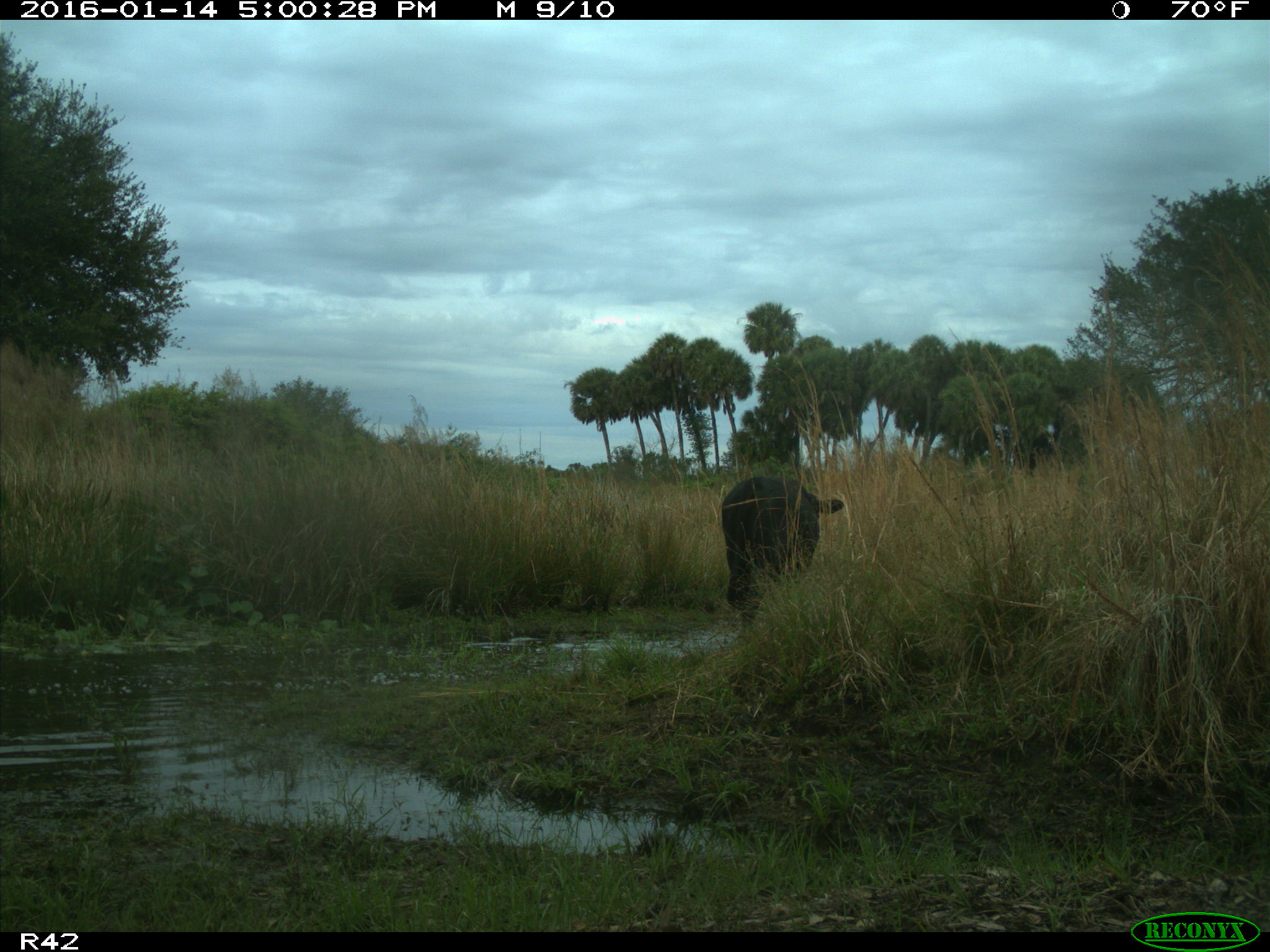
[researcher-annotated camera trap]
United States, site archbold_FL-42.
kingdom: Animalia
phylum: Chordata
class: Mammalia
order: Artiodactyla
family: Bovidae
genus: Bos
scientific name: Bos taurus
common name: domestic cow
Bos taurus (domestic cow).